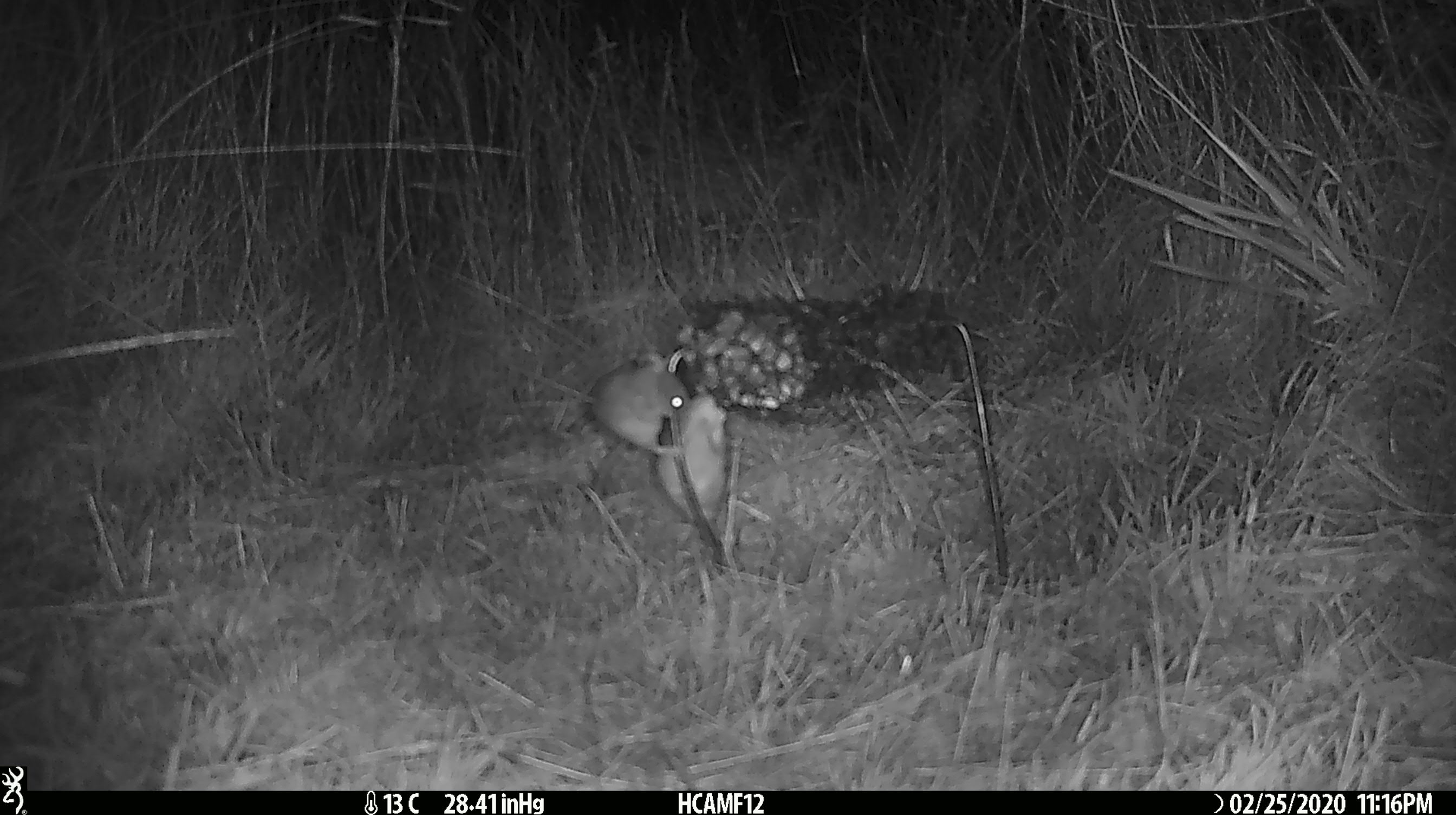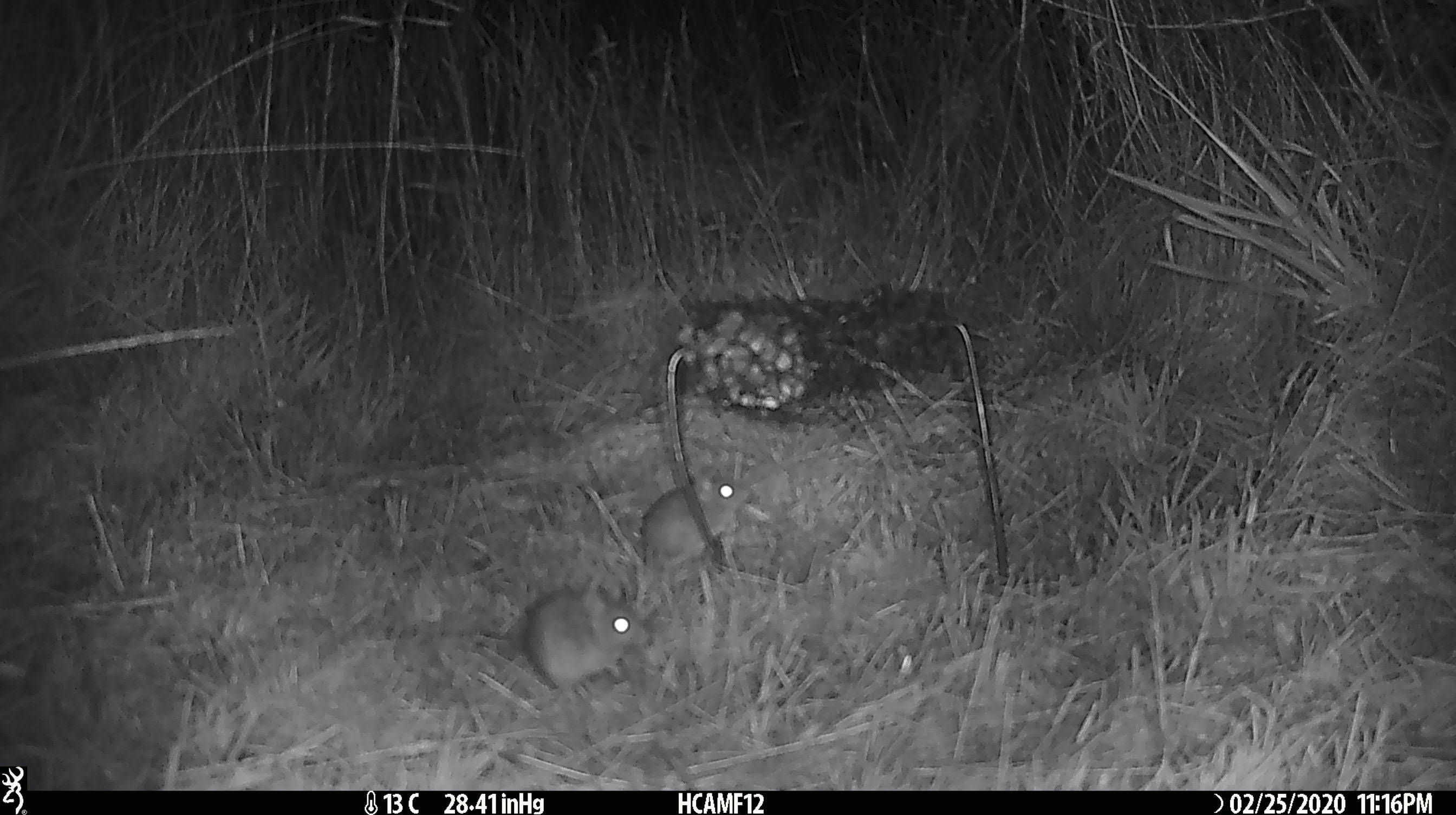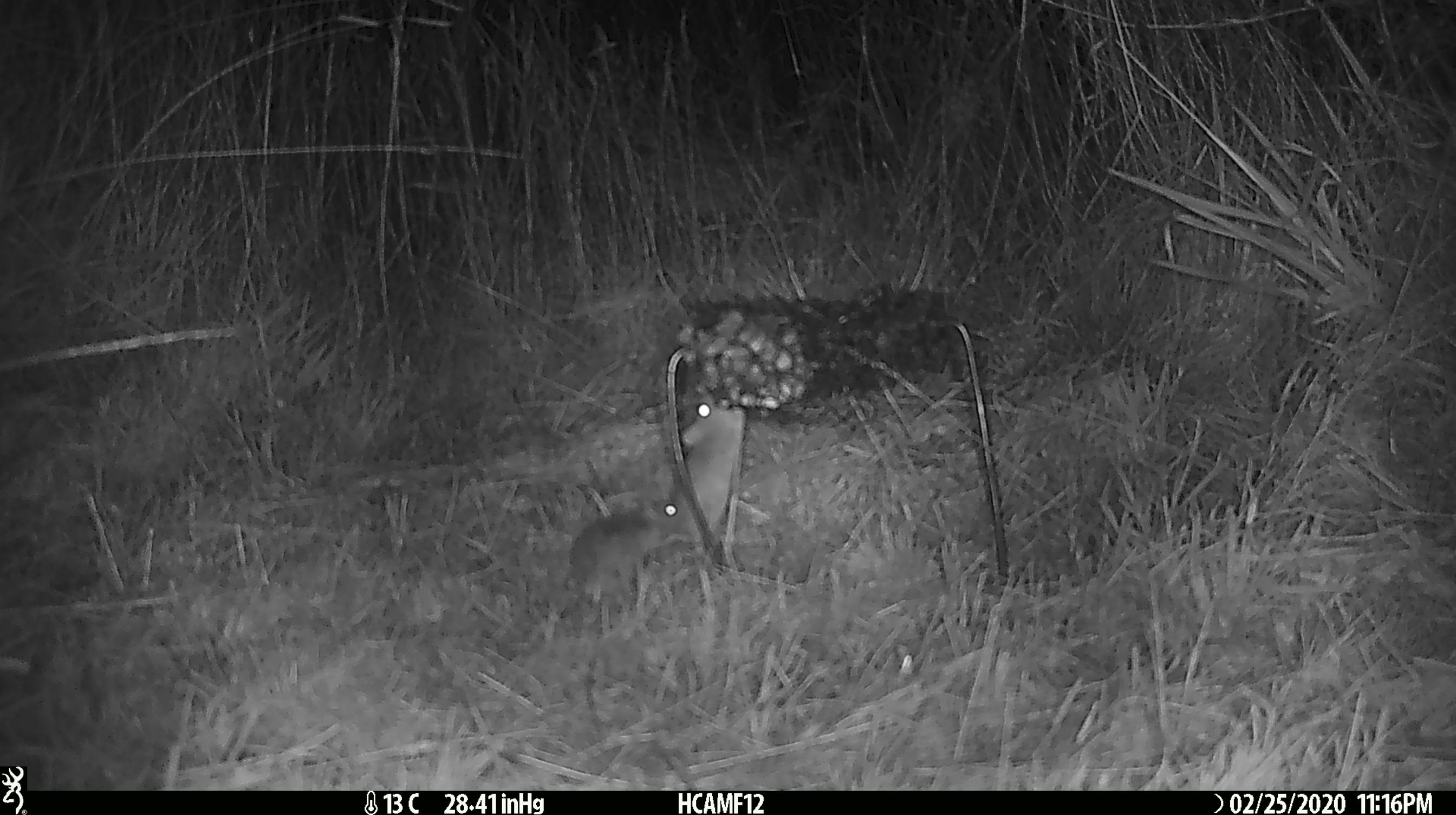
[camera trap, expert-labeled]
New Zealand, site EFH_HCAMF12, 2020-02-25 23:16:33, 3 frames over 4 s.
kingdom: Animalia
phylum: Chordata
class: Mammalia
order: Rodentia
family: Muridae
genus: Mus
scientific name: Mus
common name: mouse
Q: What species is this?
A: Mouse (Mus).